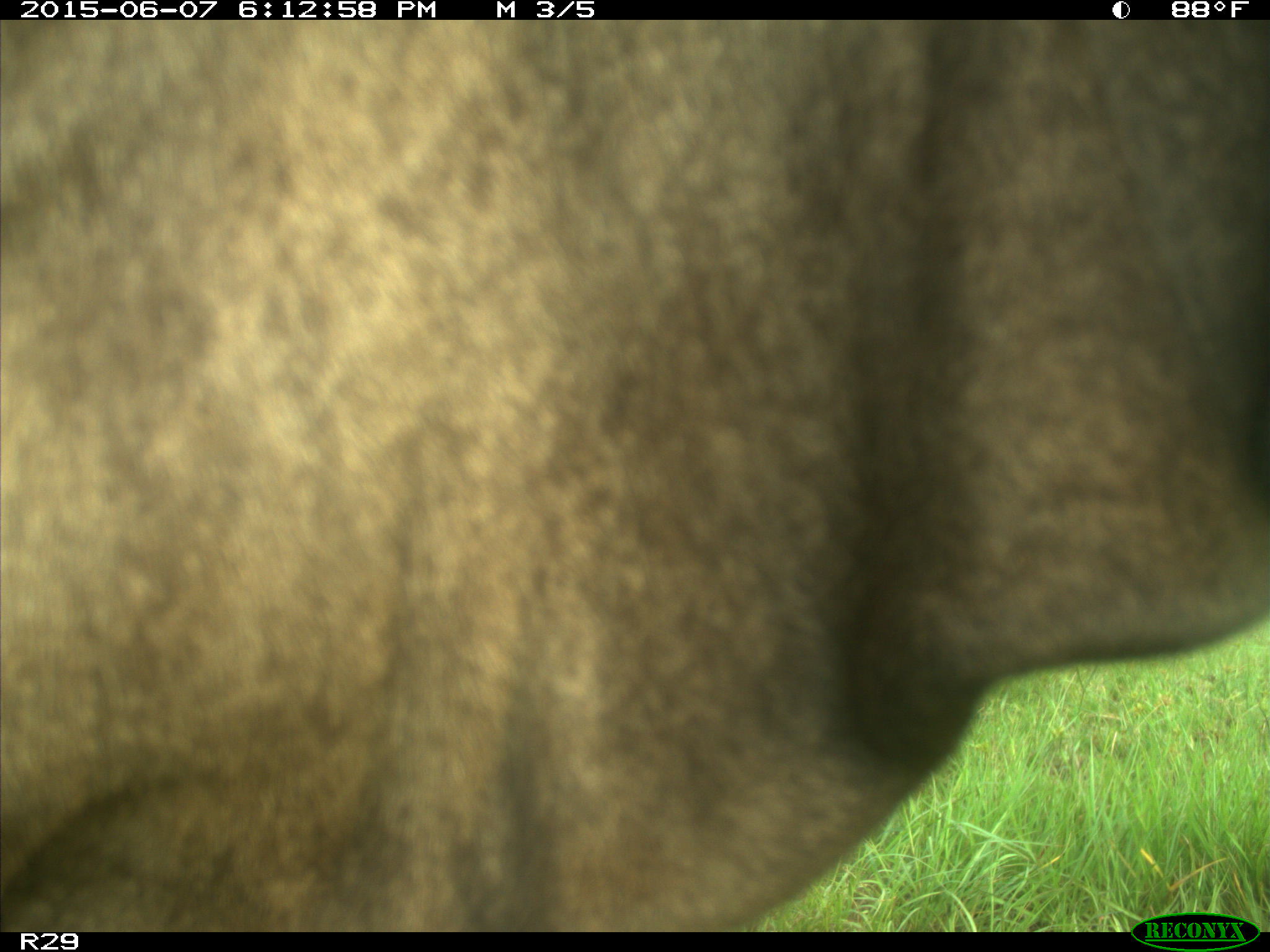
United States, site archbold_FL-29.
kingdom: Animalia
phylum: Chordata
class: Mammalia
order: Artiodactyla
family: Bovidae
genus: Bos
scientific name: Bos taurus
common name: domestic cow